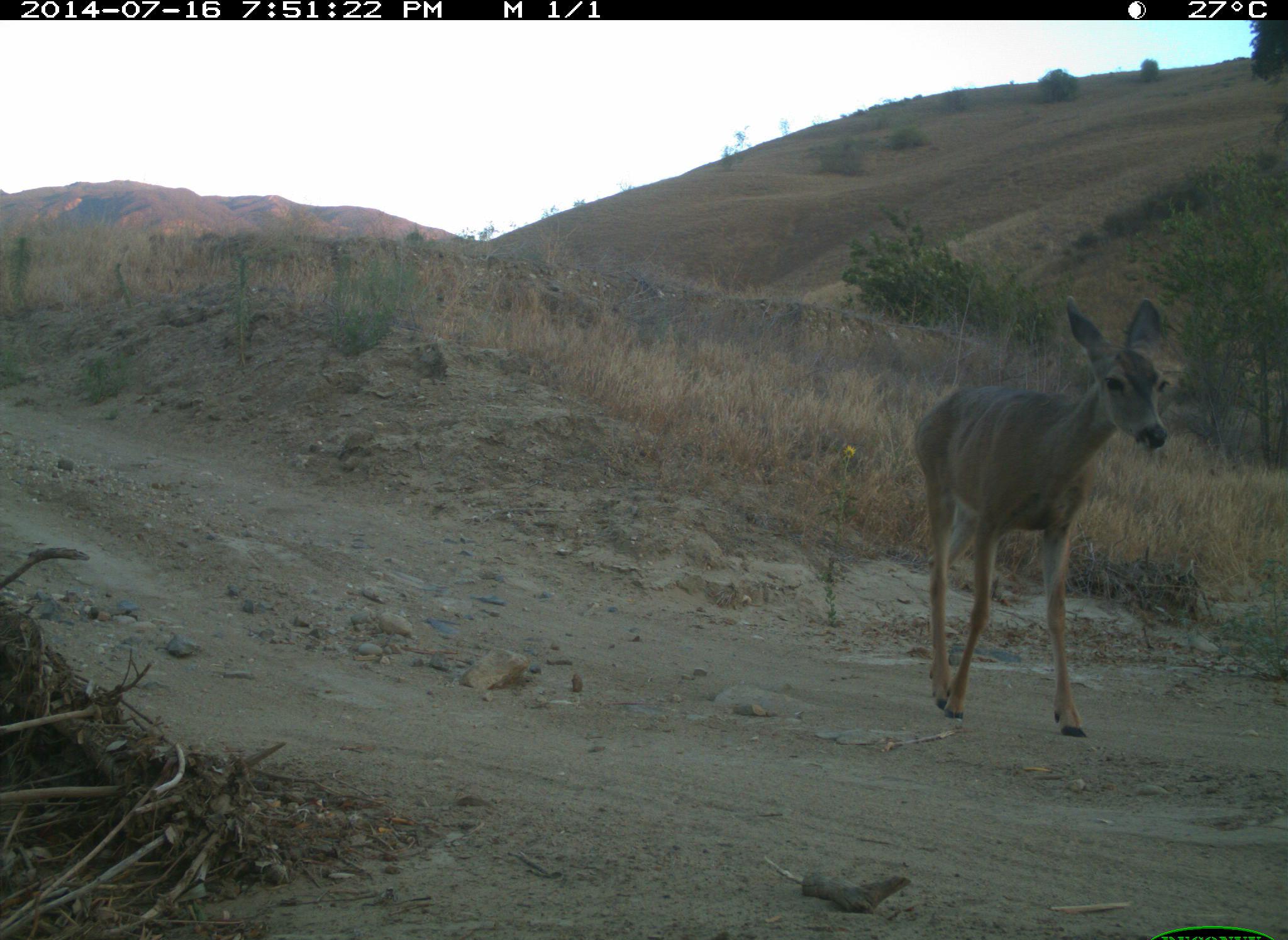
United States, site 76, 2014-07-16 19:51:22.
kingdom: Animalia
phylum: Chordata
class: Mammalia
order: Artiodactyla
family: Cervidae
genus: Odocoileus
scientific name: Odocoileus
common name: deer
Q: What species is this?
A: Deer (Odocoileus).